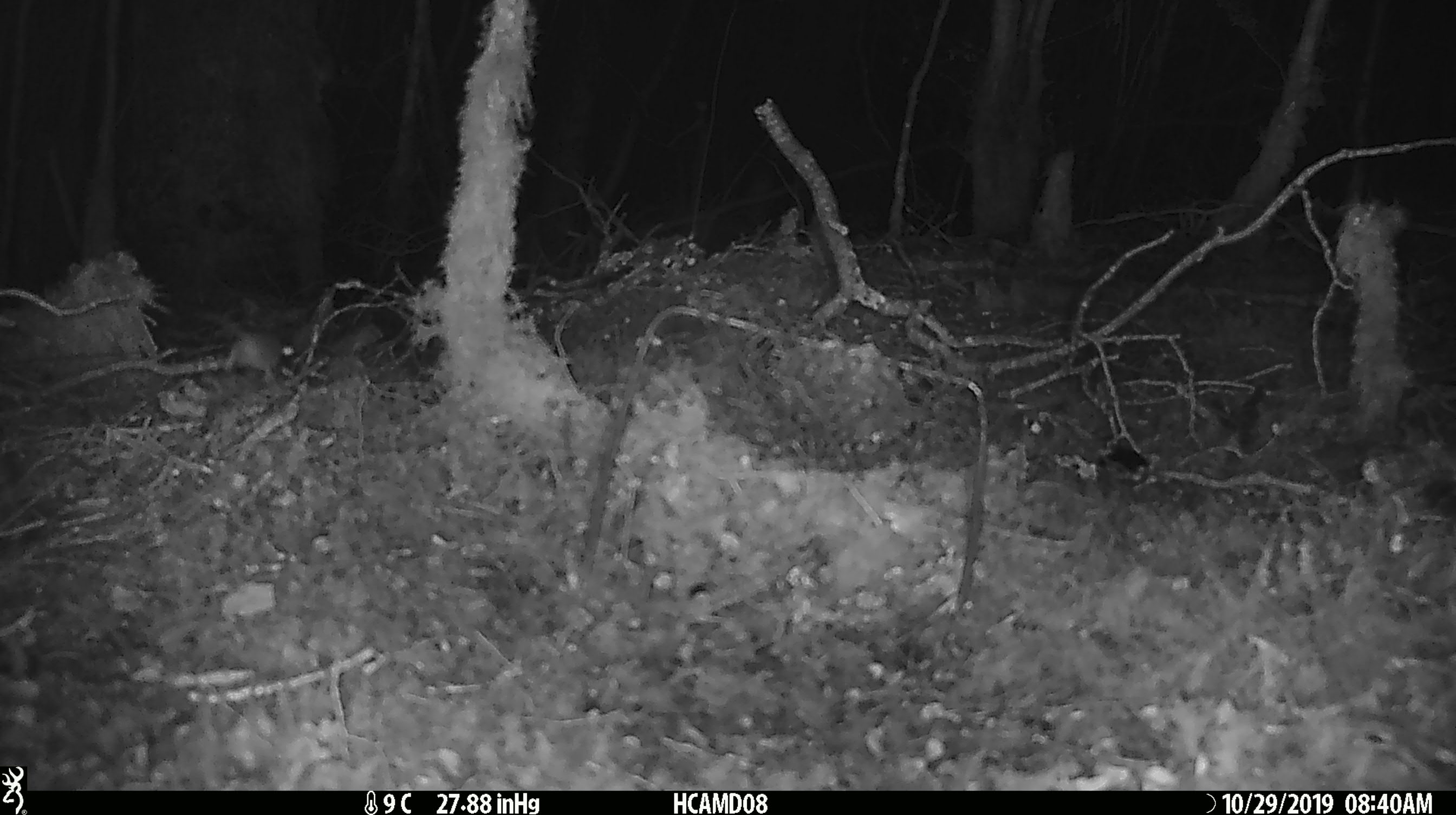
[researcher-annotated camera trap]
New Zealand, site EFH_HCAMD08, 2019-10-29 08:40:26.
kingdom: Animalia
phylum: Chordata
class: Mammalia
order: Rodentia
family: Muridae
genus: Mus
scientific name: Mus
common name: mouse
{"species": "mouse (Mus)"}